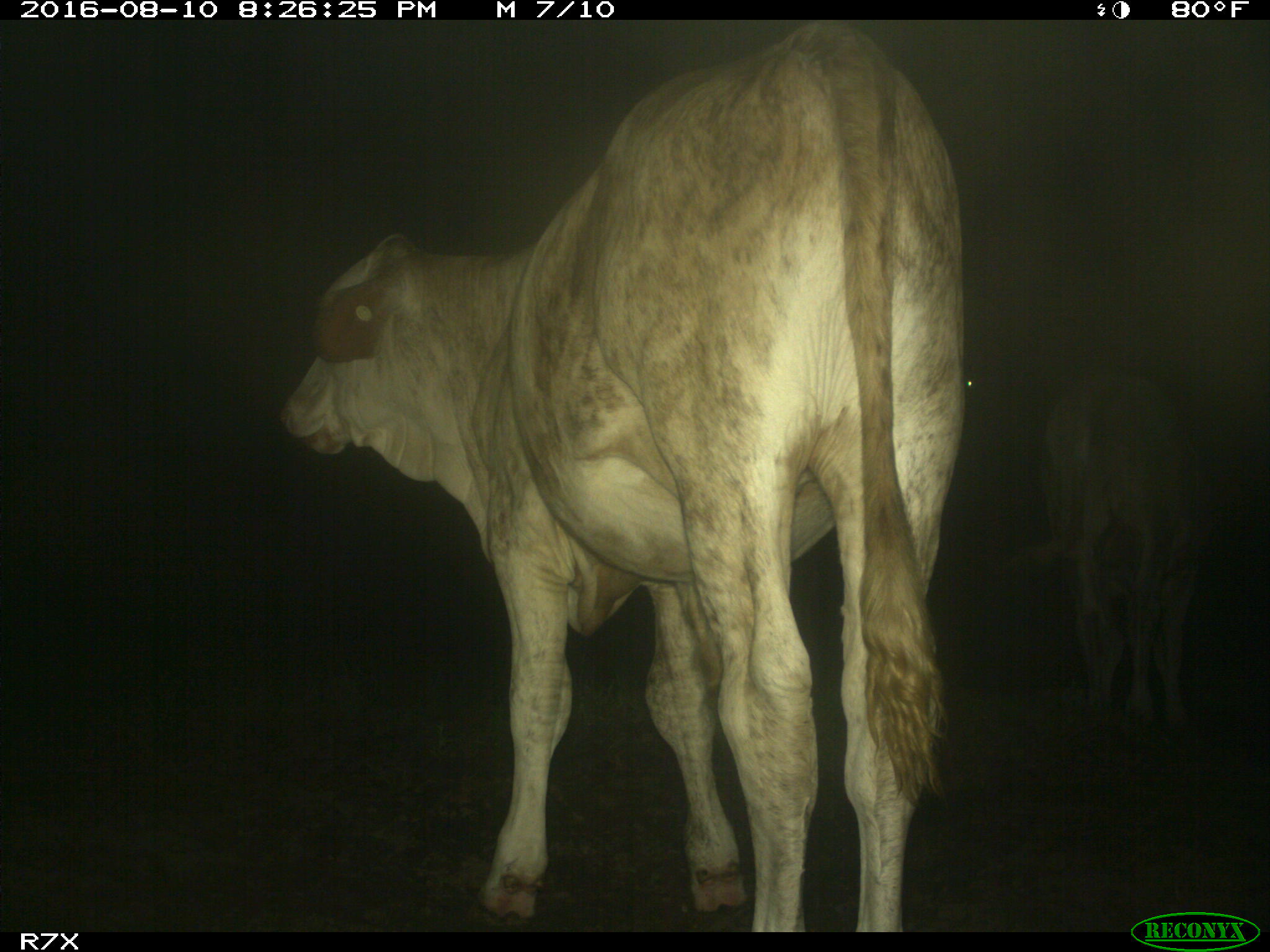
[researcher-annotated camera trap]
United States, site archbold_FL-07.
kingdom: Animalia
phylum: Chordata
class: Mammalia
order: Artiodactyla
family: Bovidae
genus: Bos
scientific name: Bos taurus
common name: domestic cow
Bos taurus (domestic cow).